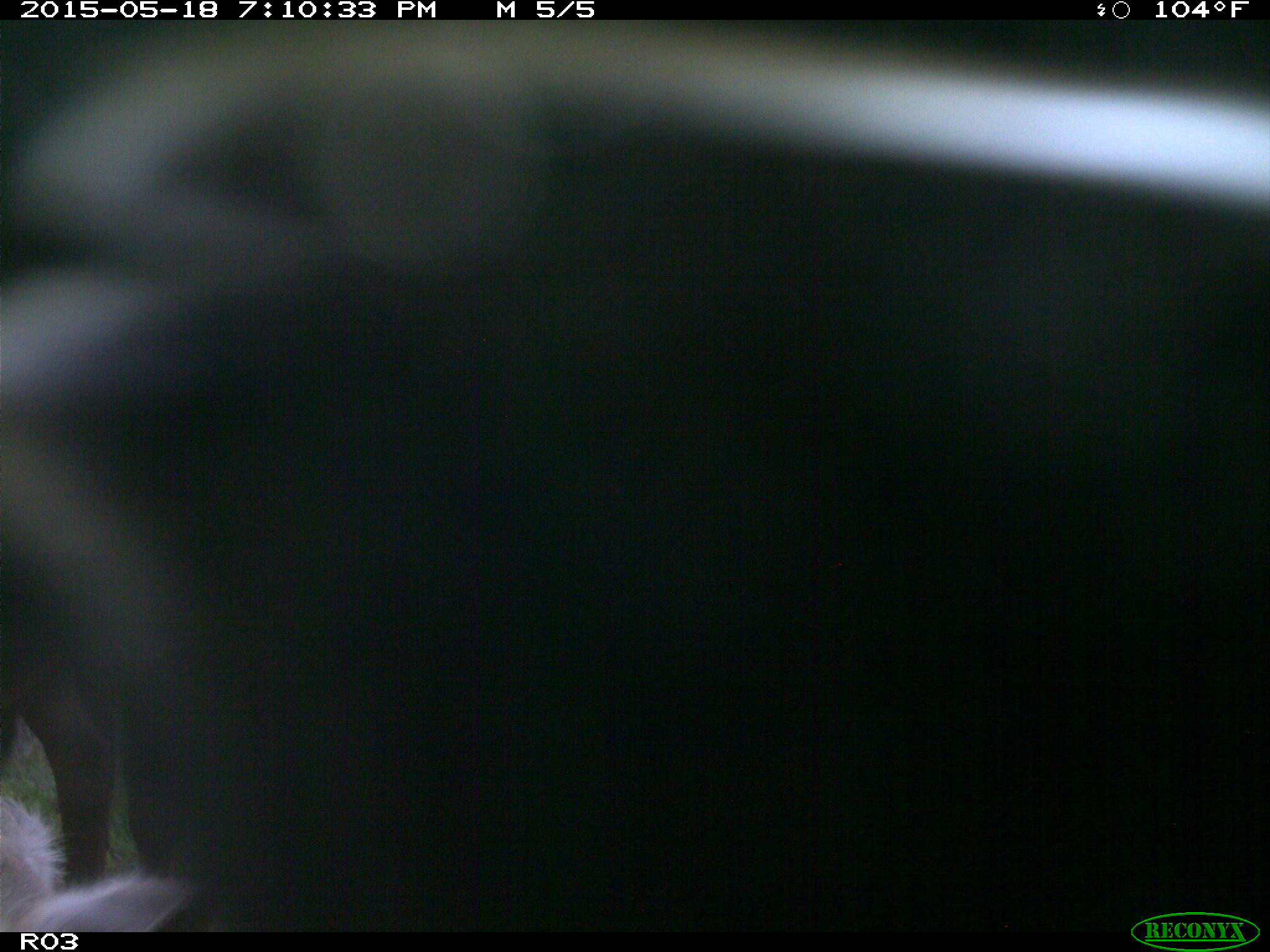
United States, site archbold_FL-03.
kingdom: Animalia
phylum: Chordata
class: Mammalia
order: Artiodactyla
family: Bovidae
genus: Bos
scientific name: Bos taurus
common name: domestic cow